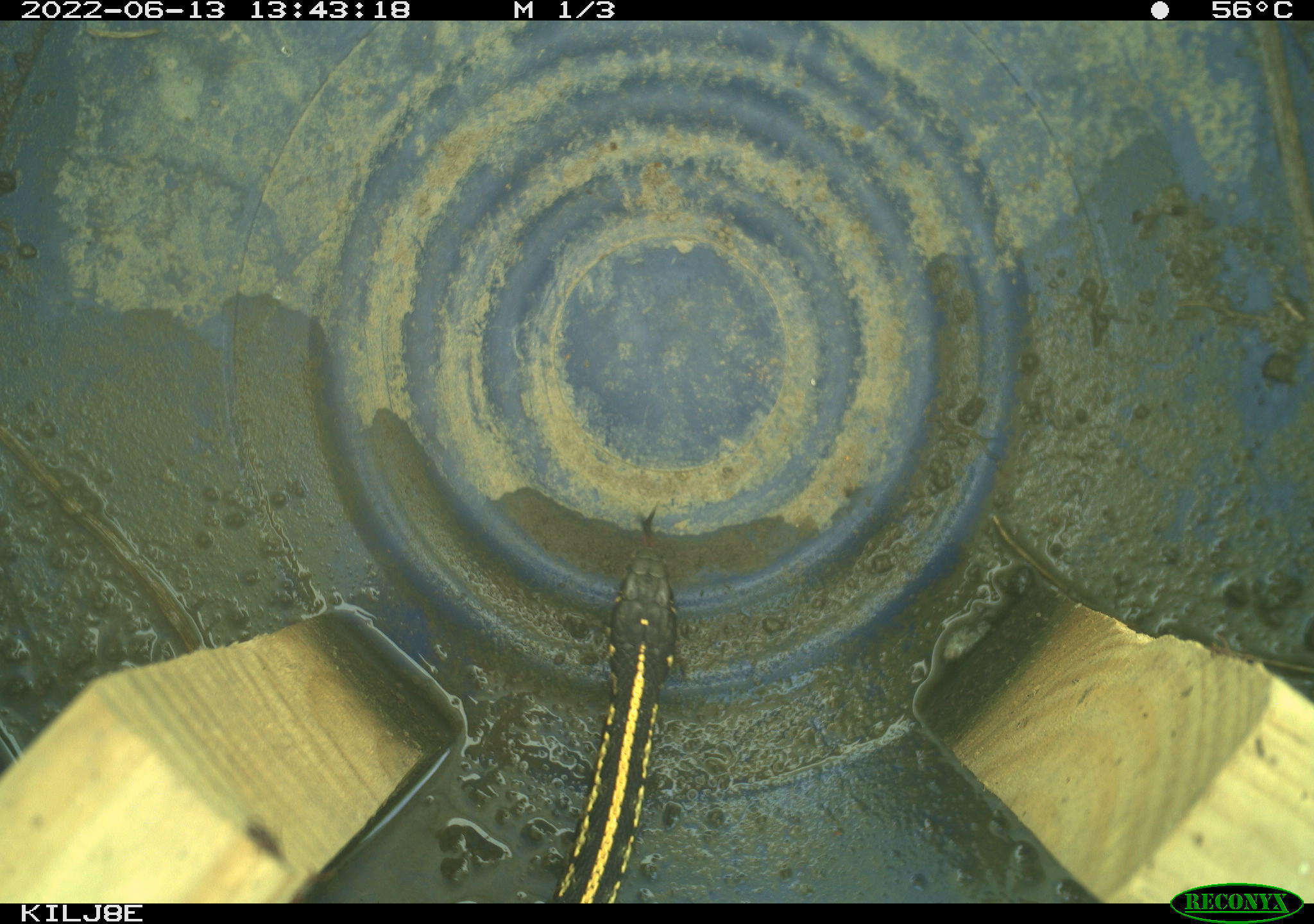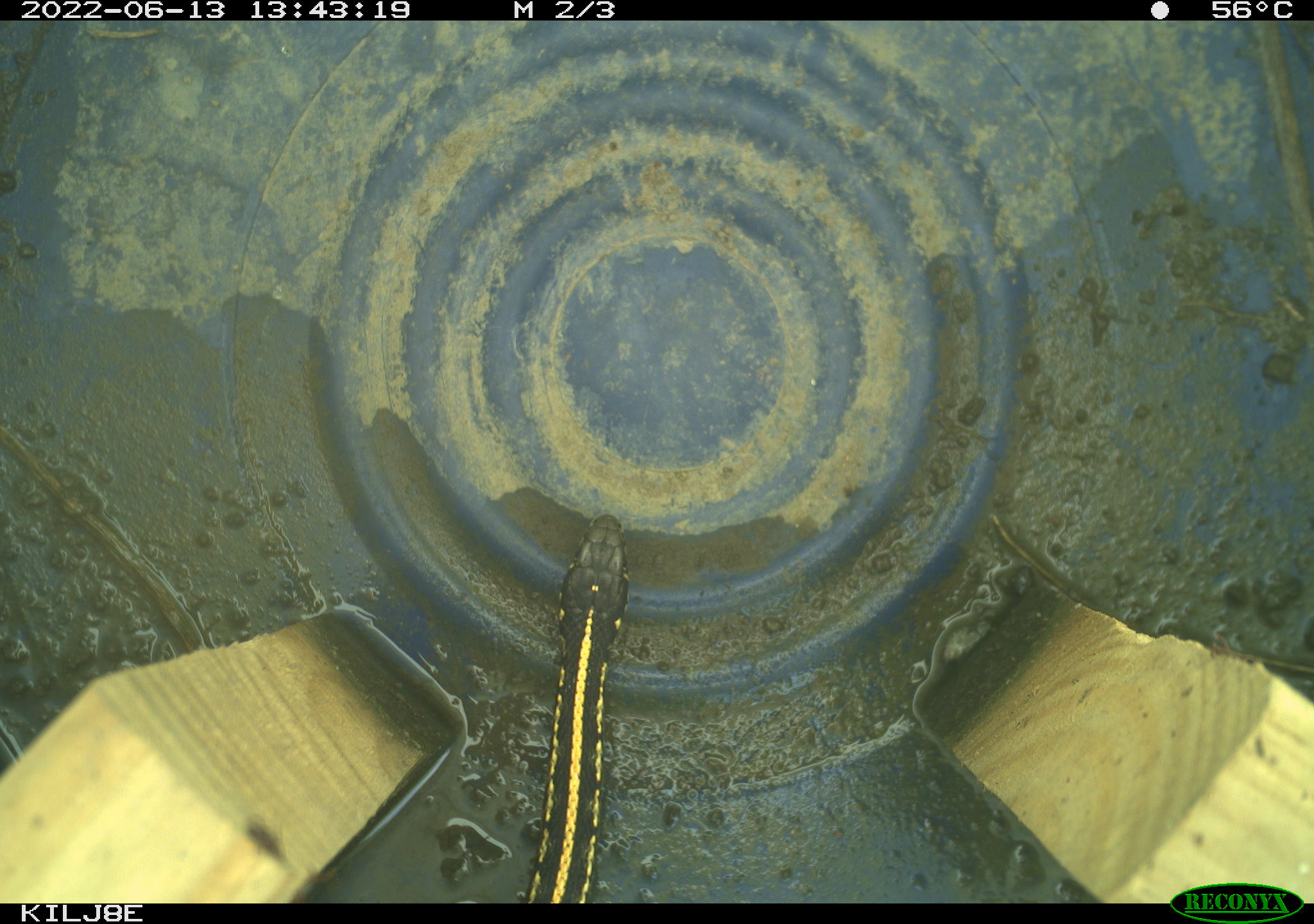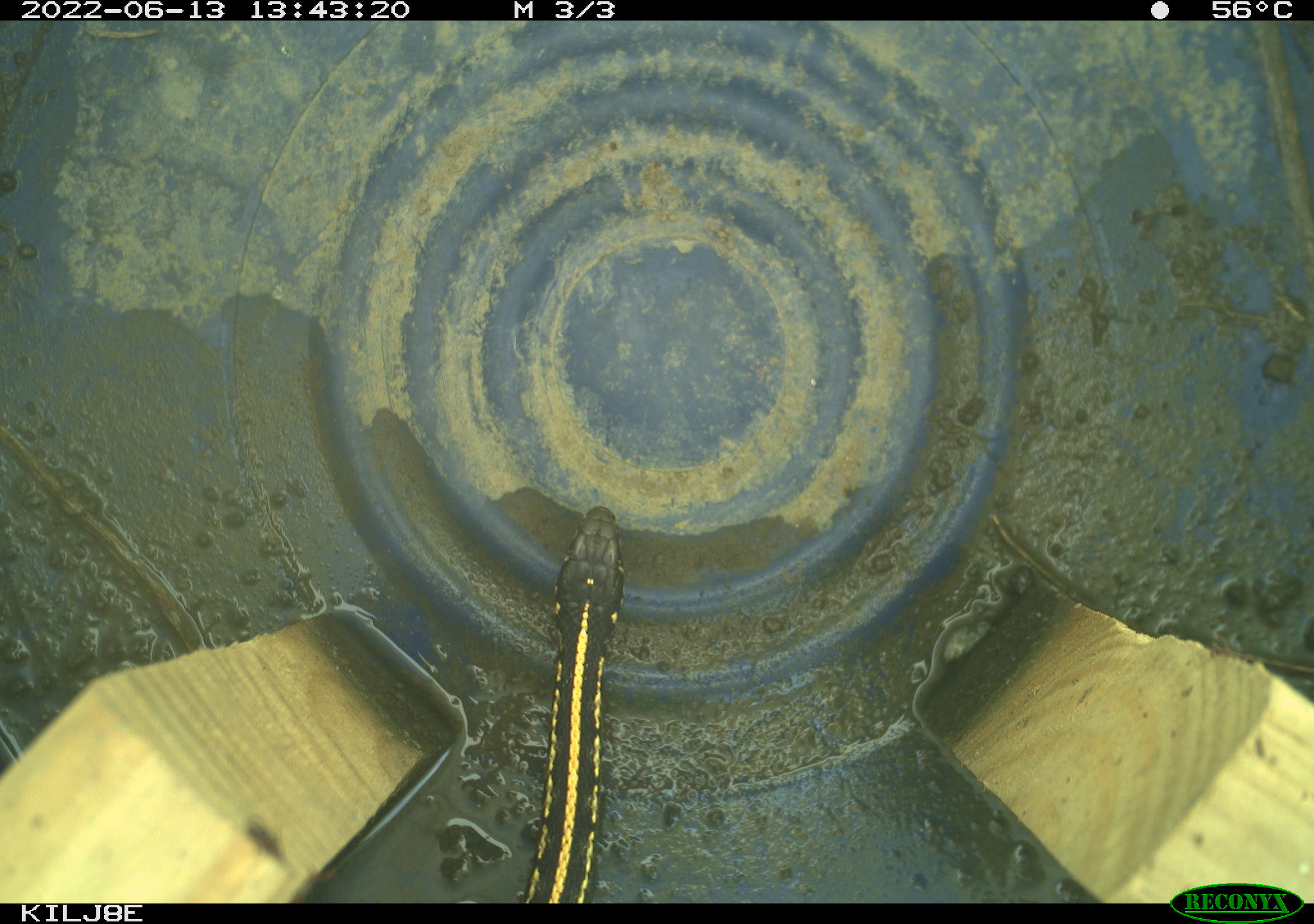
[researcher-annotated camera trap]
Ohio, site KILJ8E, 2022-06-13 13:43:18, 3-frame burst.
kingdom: Animalia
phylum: Chordata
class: Reptilia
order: Squamata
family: Colubridae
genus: Thamnophis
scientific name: Thamnophis radix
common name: plains gartersnake